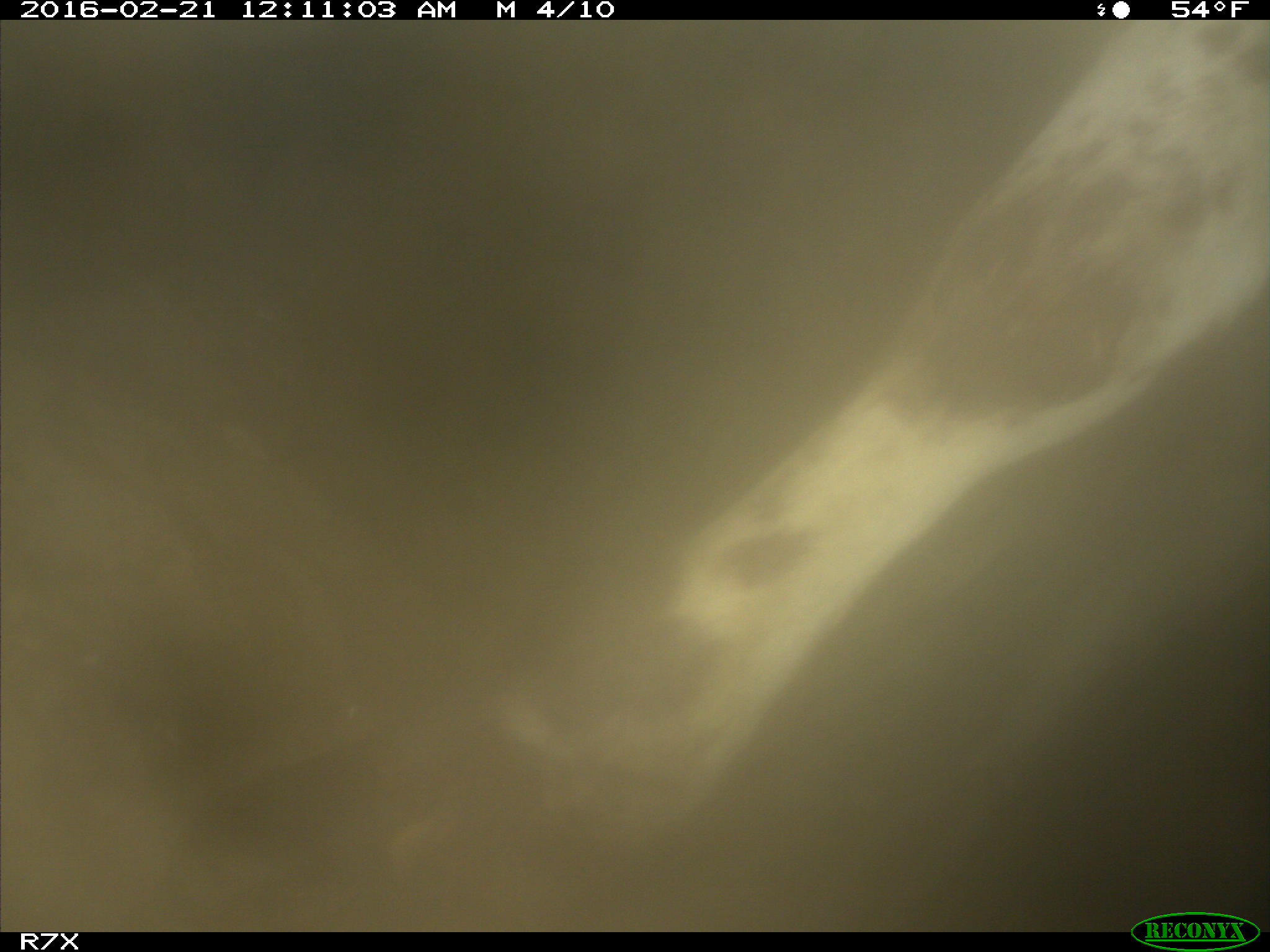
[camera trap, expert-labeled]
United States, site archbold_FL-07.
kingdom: Animalia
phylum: Chordata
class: Mammalia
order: Artiodactyla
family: Bovidae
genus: Bos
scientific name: Bos taurus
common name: domestic cow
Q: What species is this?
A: Bos taurus (domestic cow).